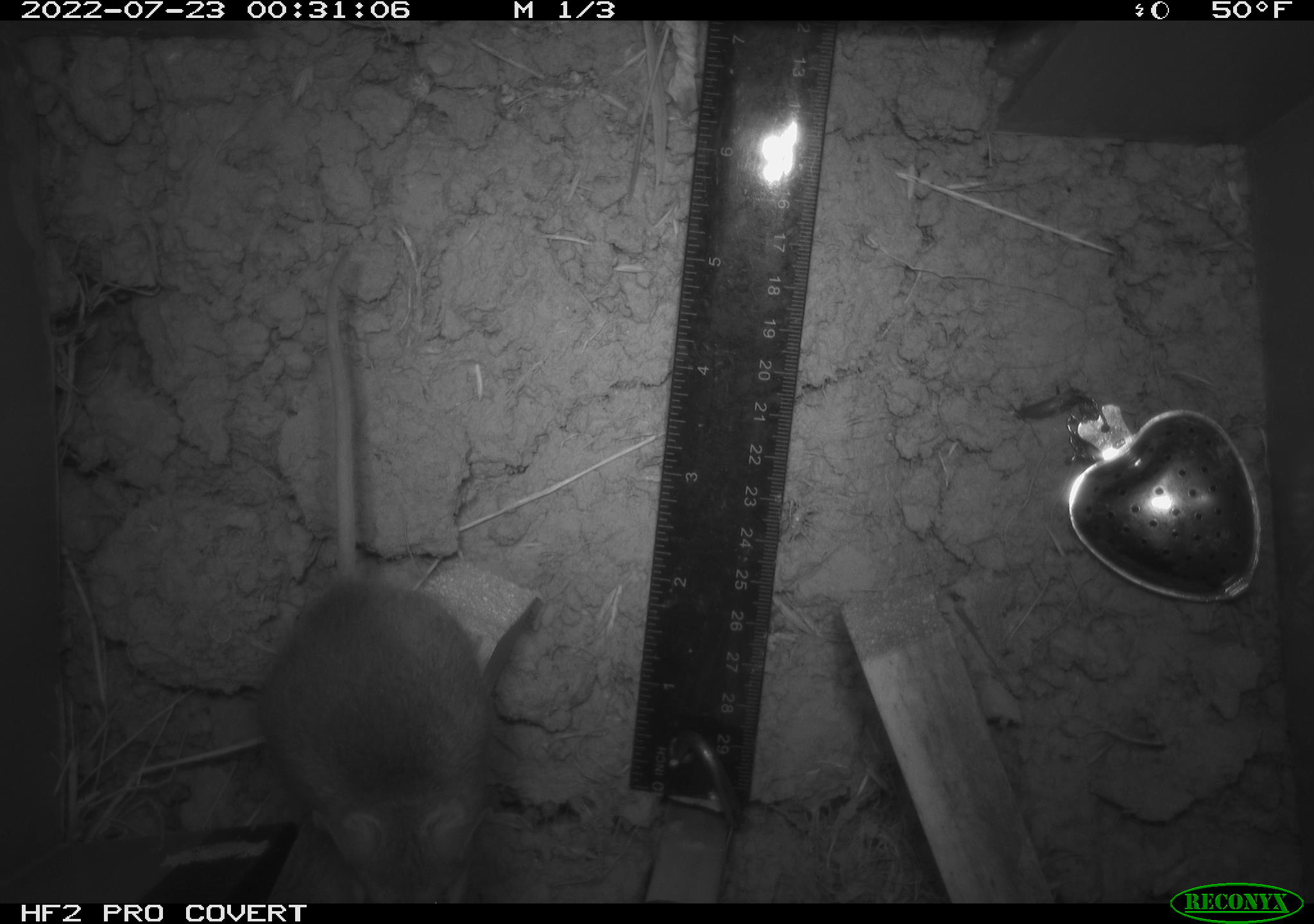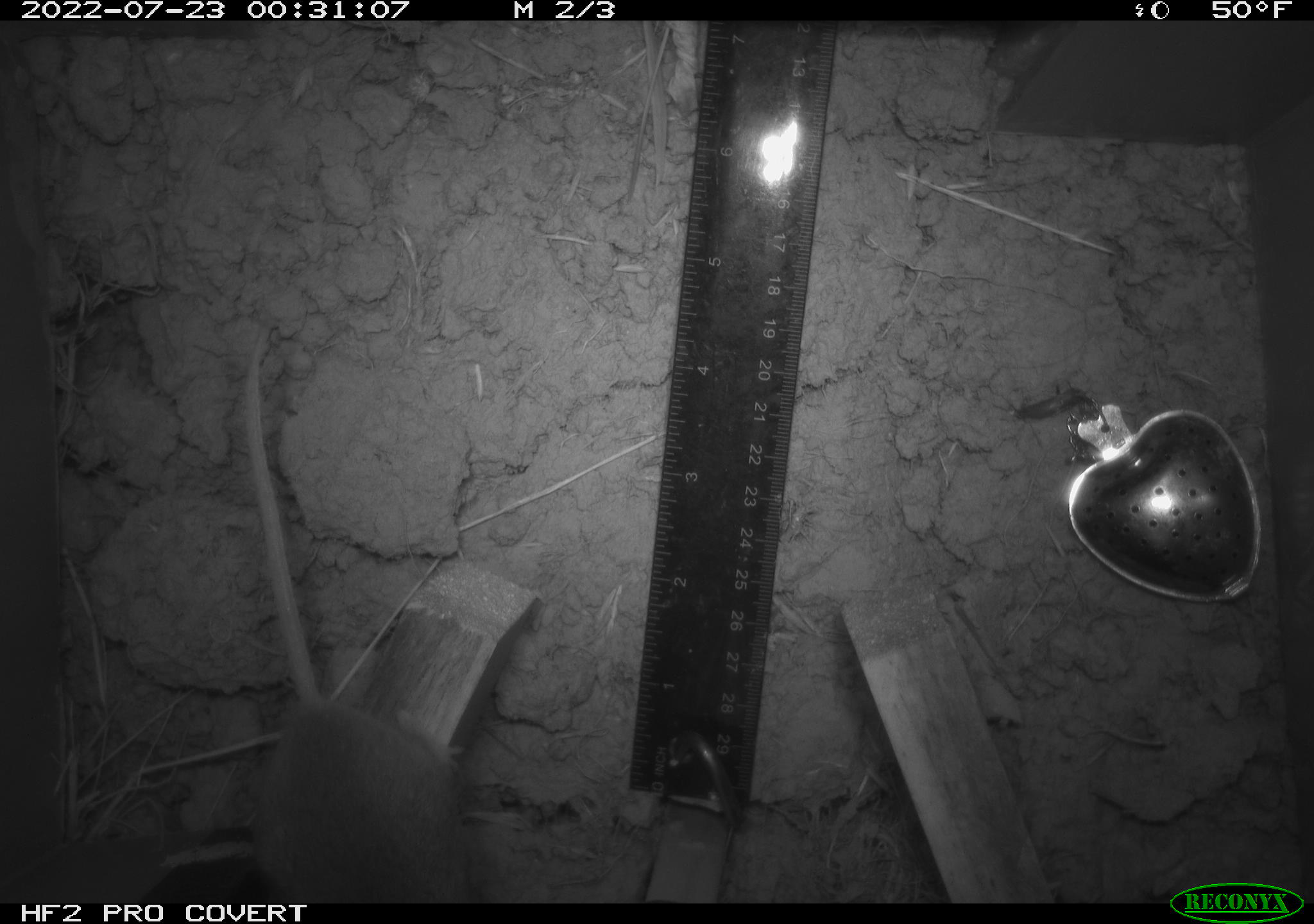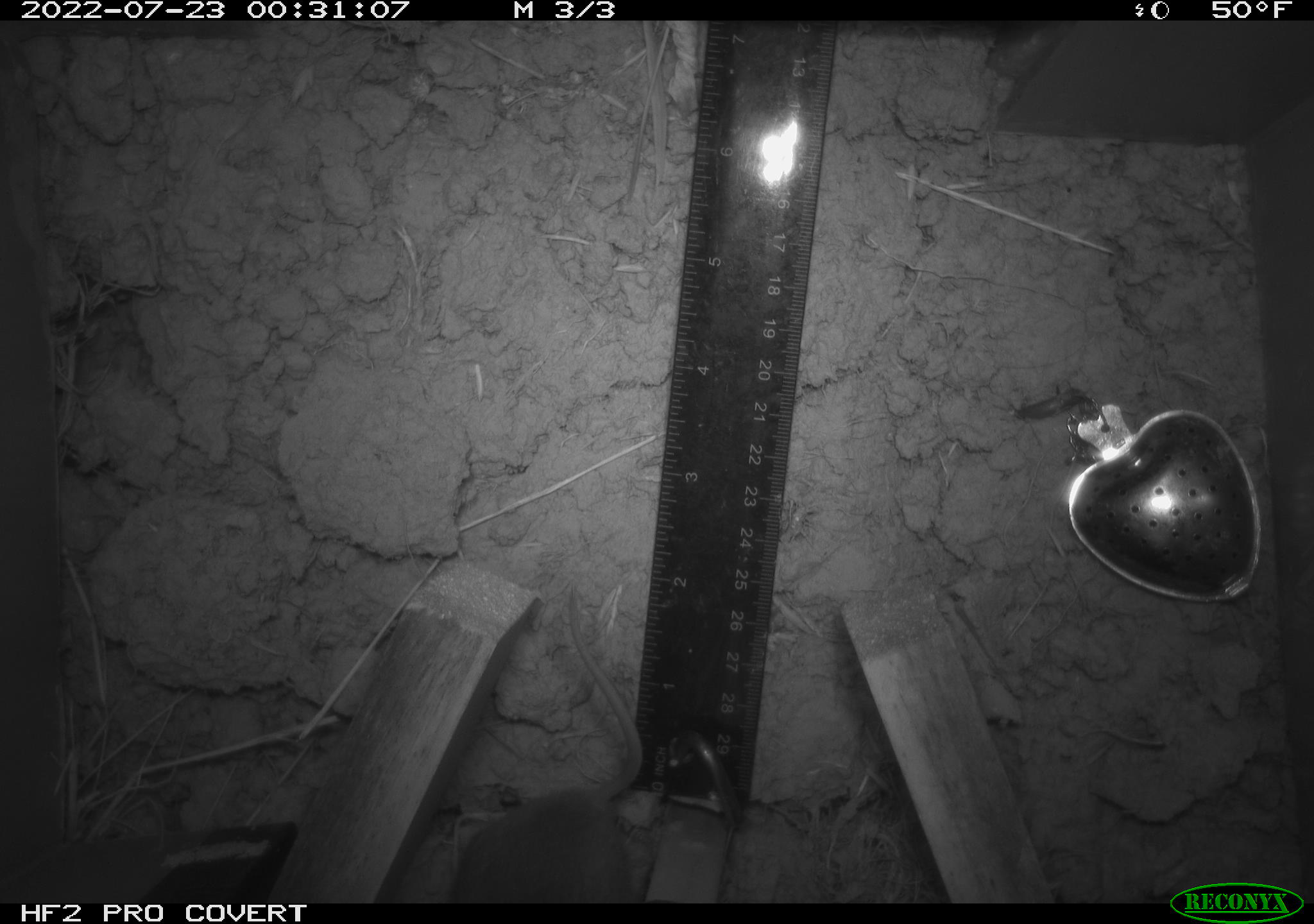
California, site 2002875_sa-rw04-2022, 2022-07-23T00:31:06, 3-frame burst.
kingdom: Animalia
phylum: Chordata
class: Mammalia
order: Rodentia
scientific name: Rodentia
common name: mouse species